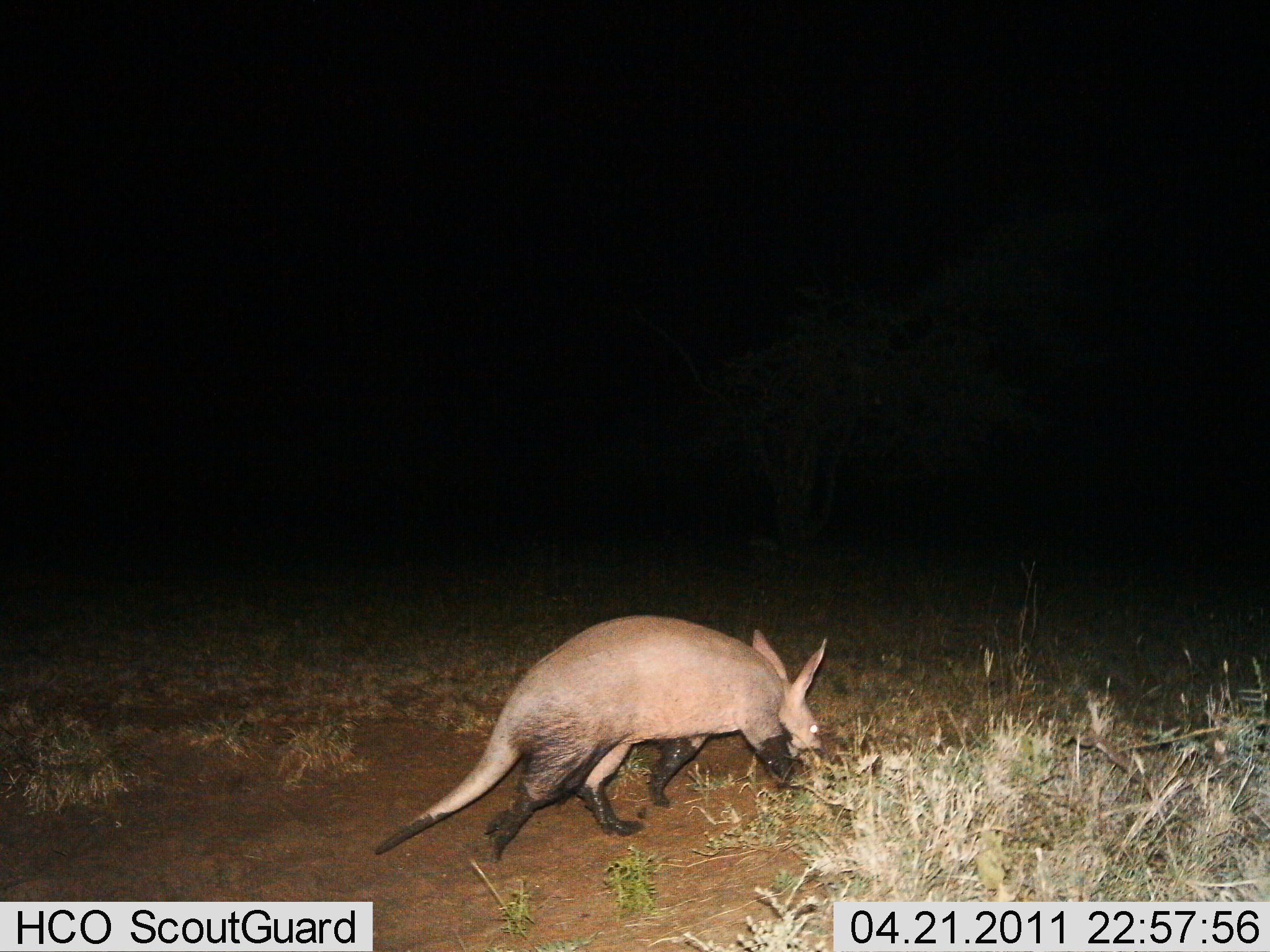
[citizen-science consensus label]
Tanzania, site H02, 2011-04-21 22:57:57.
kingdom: Animalia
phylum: Chordata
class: Mammalia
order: Tubulidentata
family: Orycteropodidae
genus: Orycteropus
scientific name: Orycteropus afer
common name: aardvark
Aardvark (Orycteropus afer), count 1. Behavior (volunteer vote fractions): standing 0%, resting 0%, moving 100%, interacting 0%. Young present (vote fraction): 0%. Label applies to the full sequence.